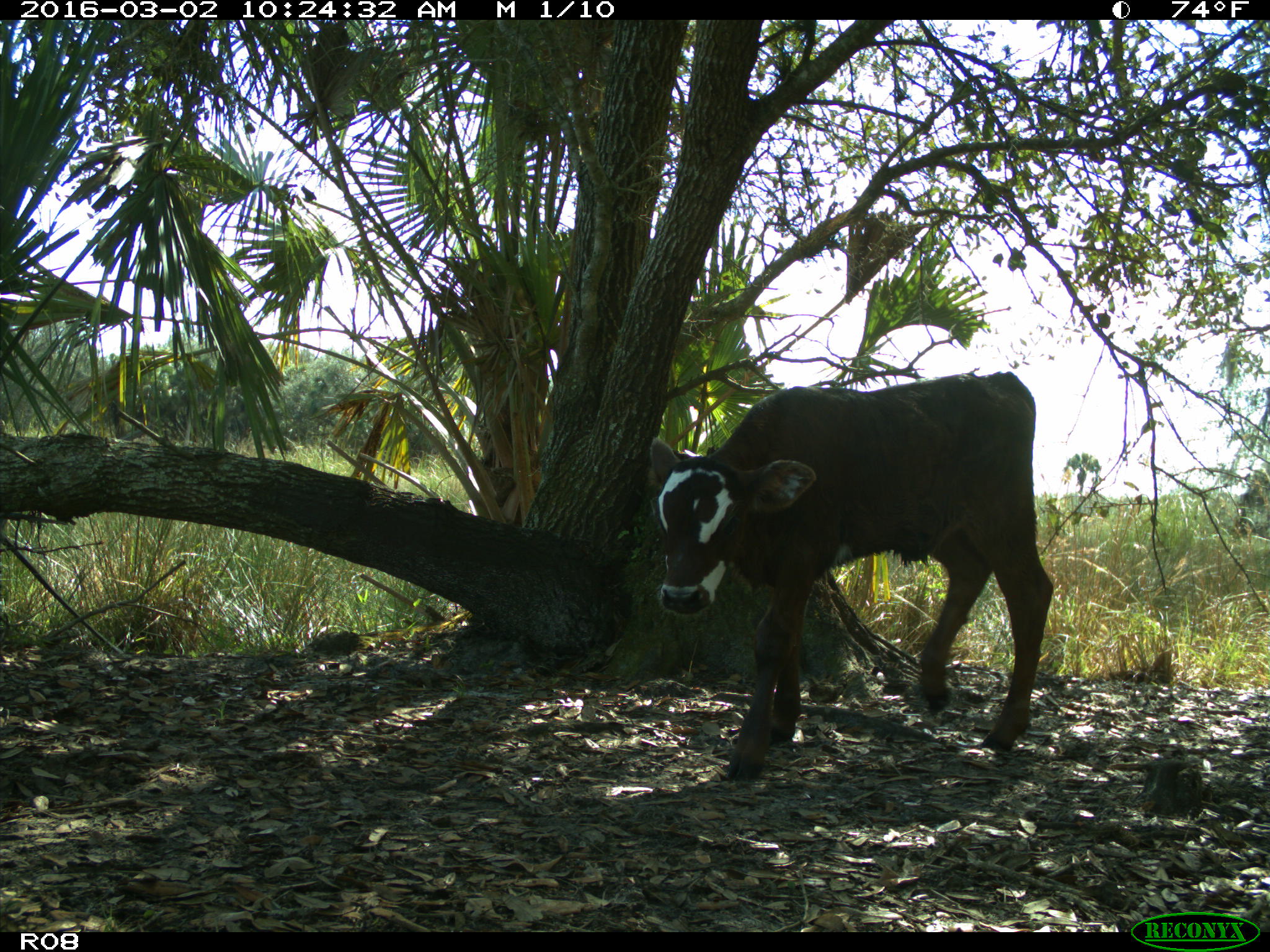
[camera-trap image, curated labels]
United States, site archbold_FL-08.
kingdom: Animalia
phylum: Chordata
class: Mammalia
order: Artiodactyla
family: Bovidae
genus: Bos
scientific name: Bos taurus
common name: domestic cow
Bos taurus (domestic cow).